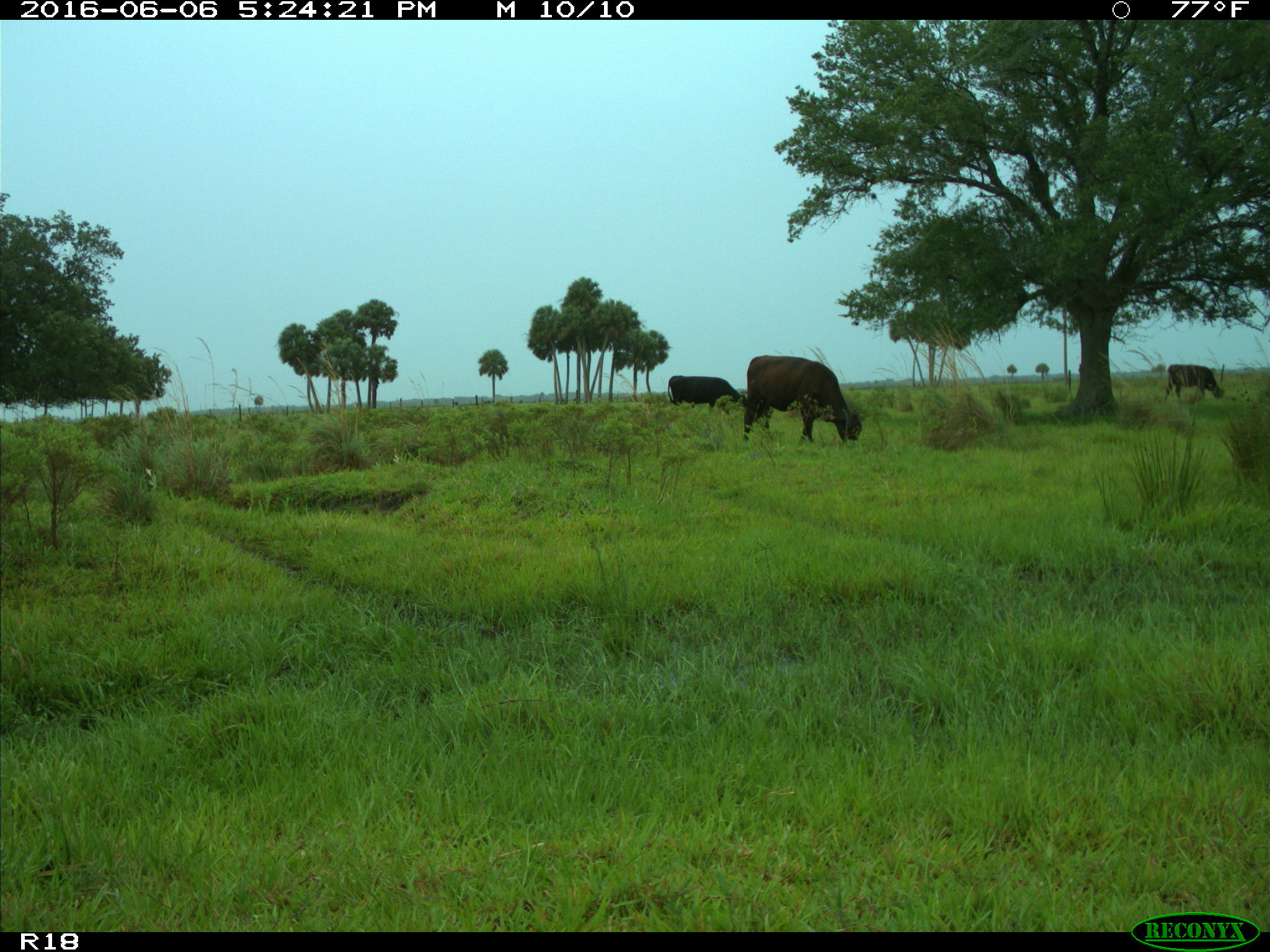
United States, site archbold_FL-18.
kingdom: Animalia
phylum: Chordata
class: Mammalia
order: Artiodactyla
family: Bovidae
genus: Bos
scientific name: Bos taurus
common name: domestic cow